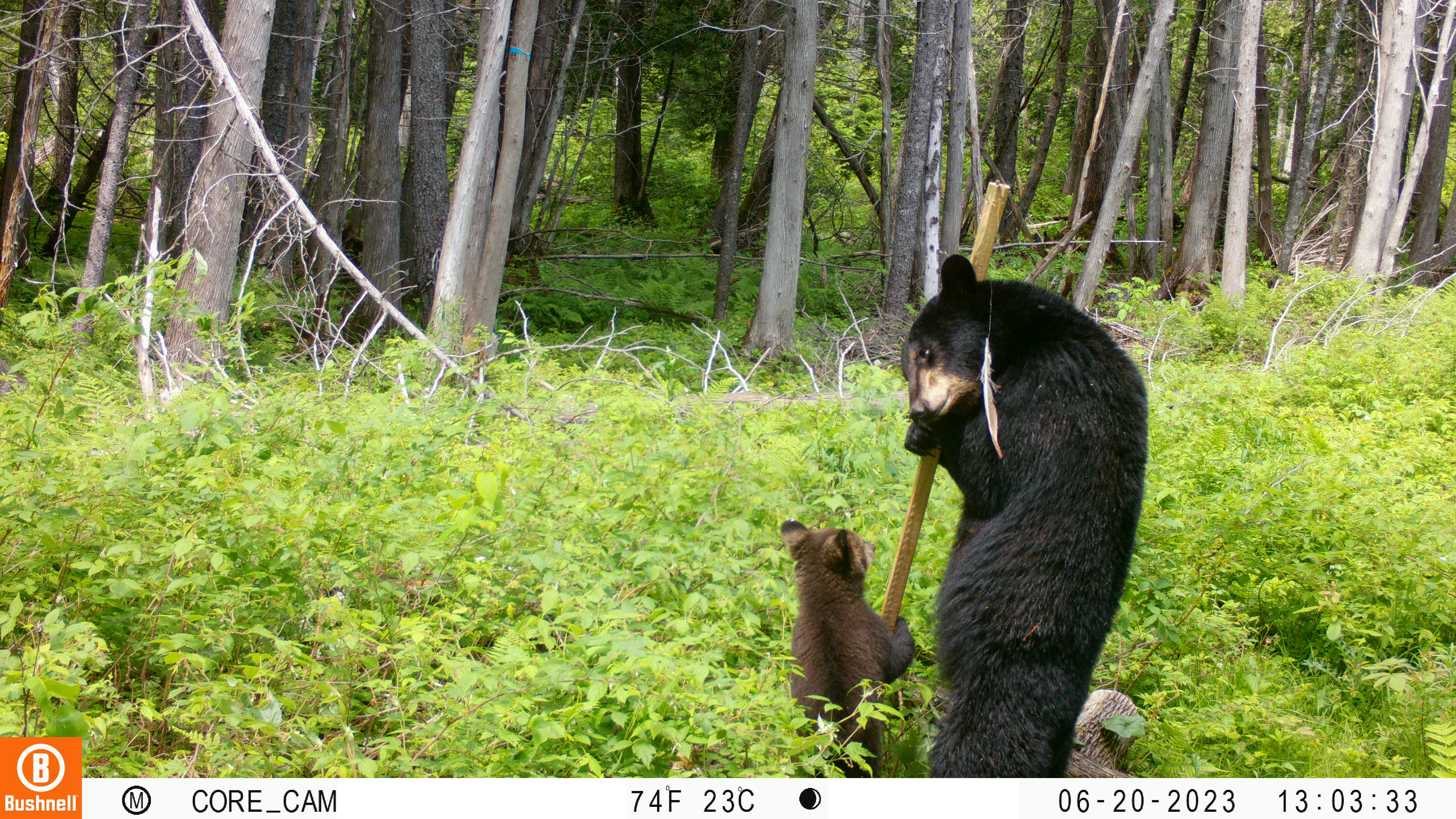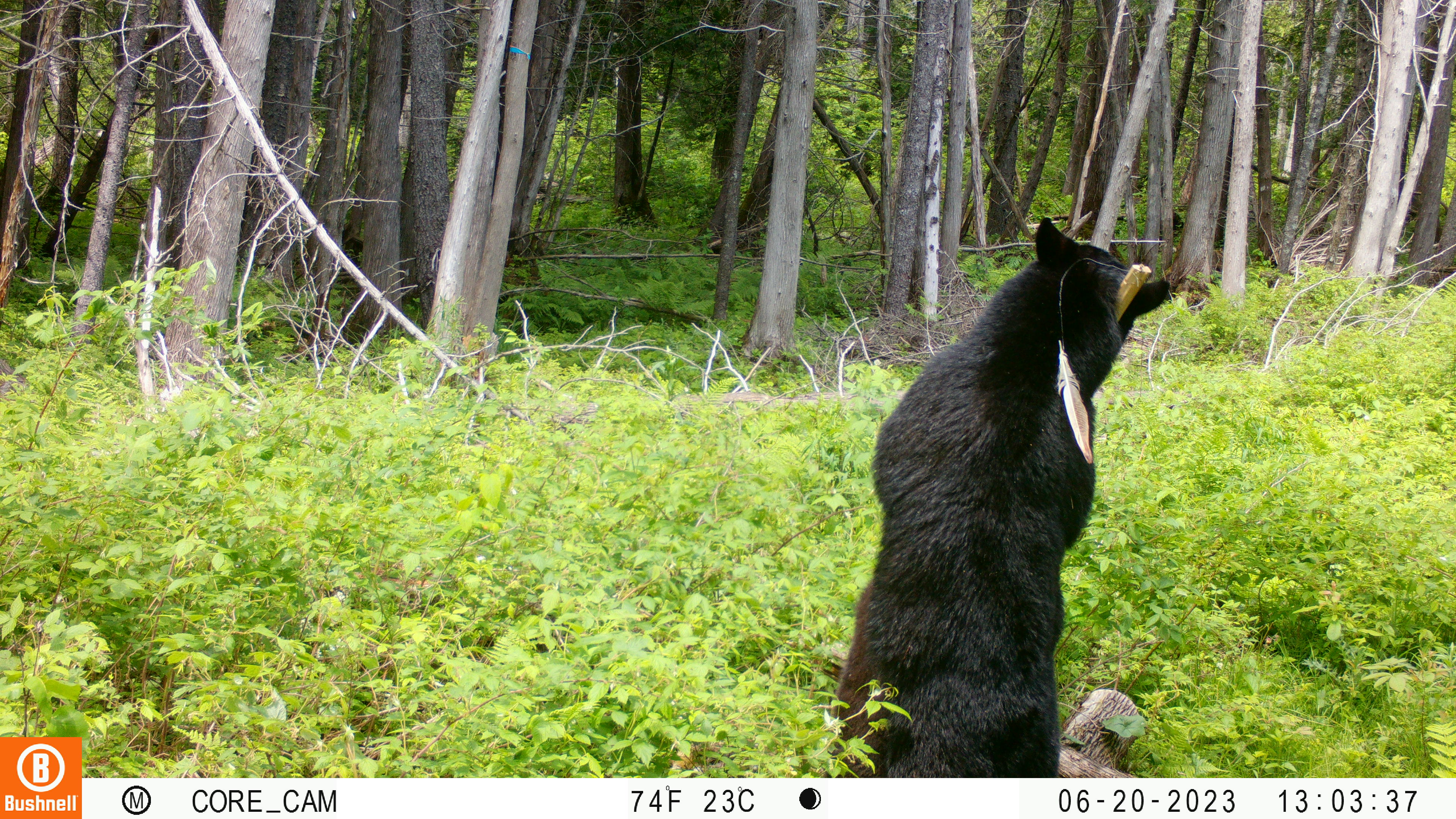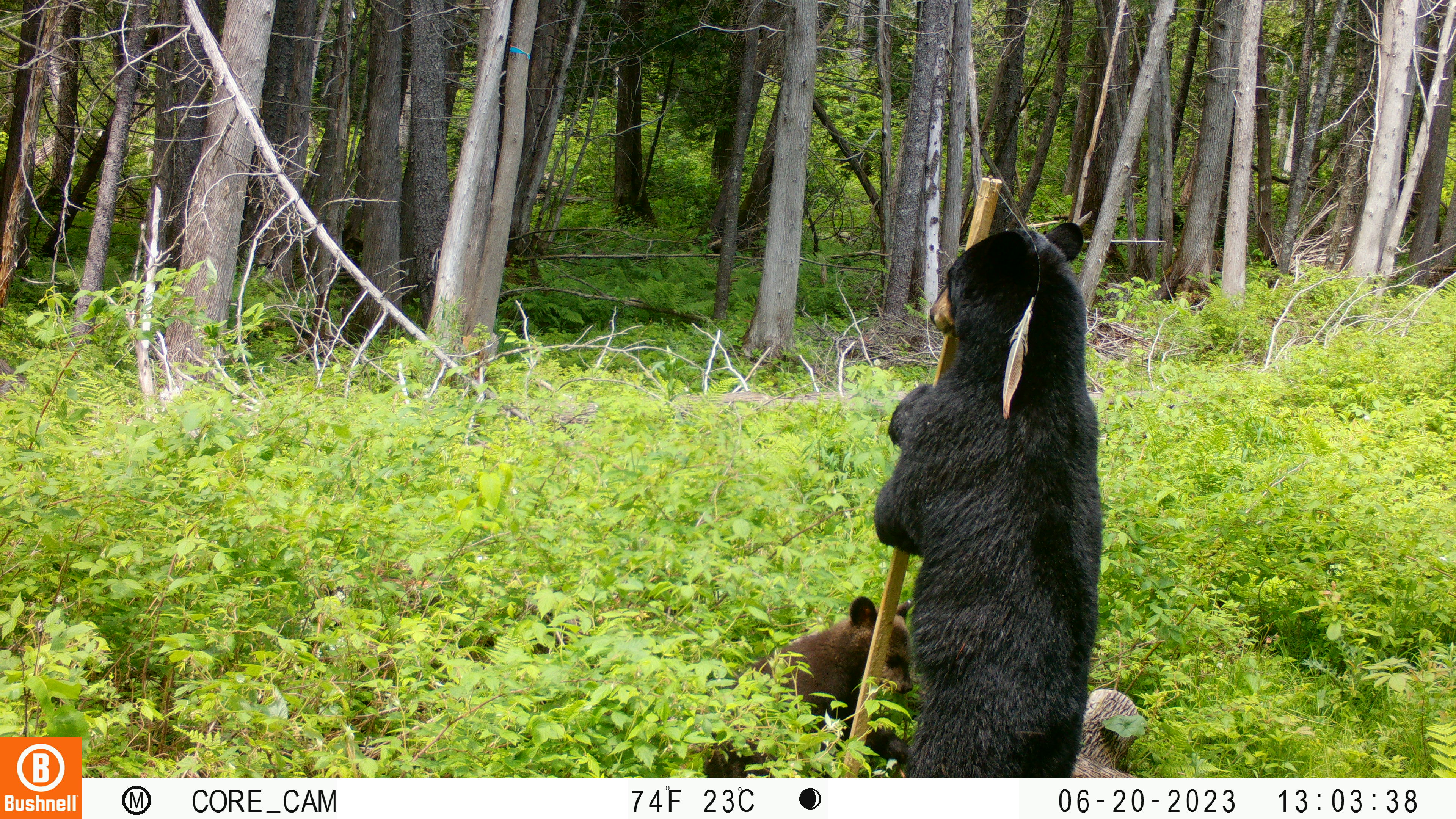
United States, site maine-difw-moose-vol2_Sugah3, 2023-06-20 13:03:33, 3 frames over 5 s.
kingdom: Animalia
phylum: Chordata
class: Mammalia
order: Carnivora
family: Ursidae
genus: Ursus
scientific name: Ursus americanus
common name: black bear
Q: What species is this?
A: Black bear (Ursus americanus).